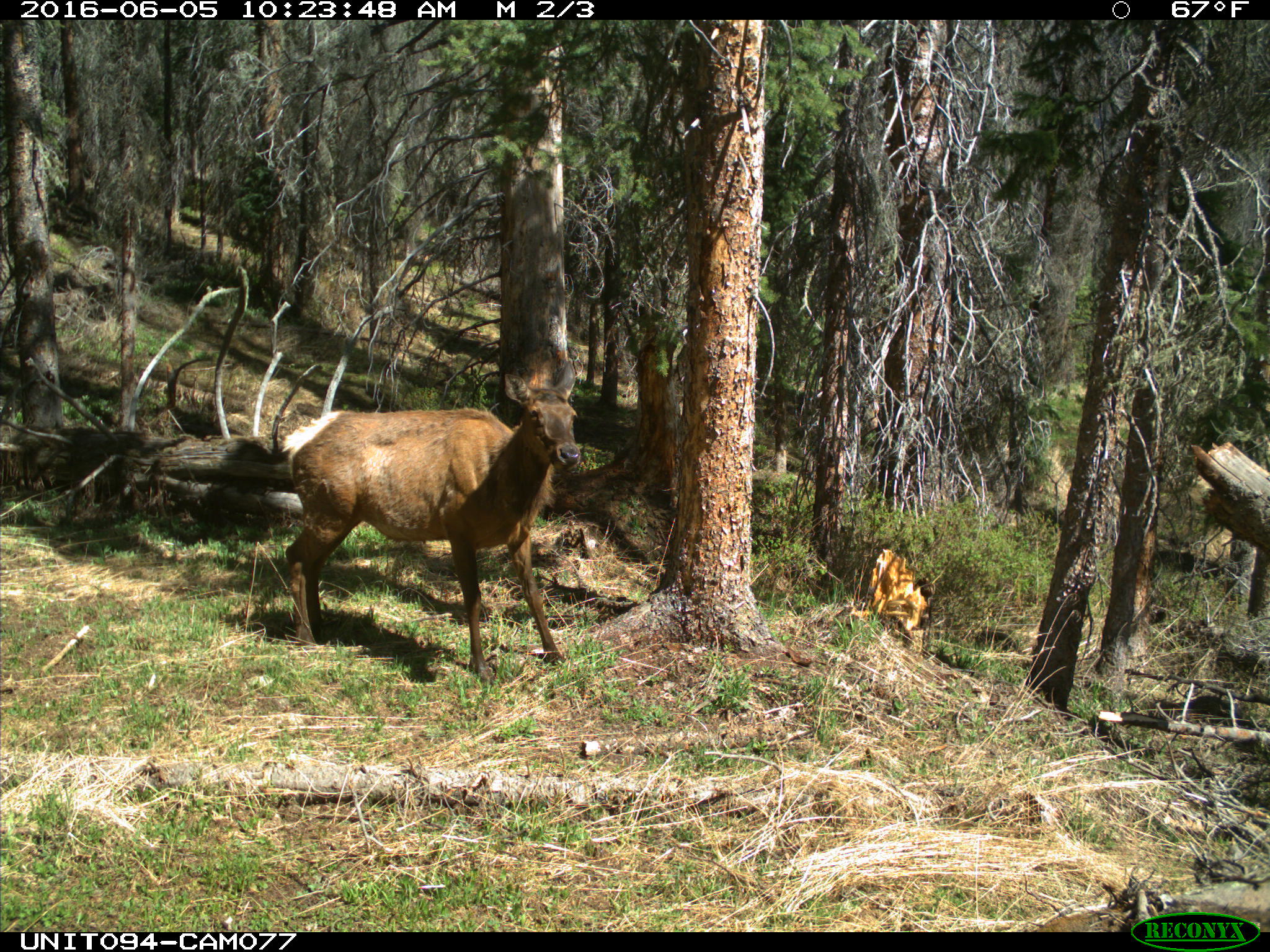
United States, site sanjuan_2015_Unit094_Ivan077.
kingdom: Animalia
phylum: Chordata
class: Mammalia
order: Artiodactyla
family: Cervidae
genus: Cervus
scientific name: Cervus elaphus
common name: red deer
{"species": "Cervus elaphus (red deer)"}